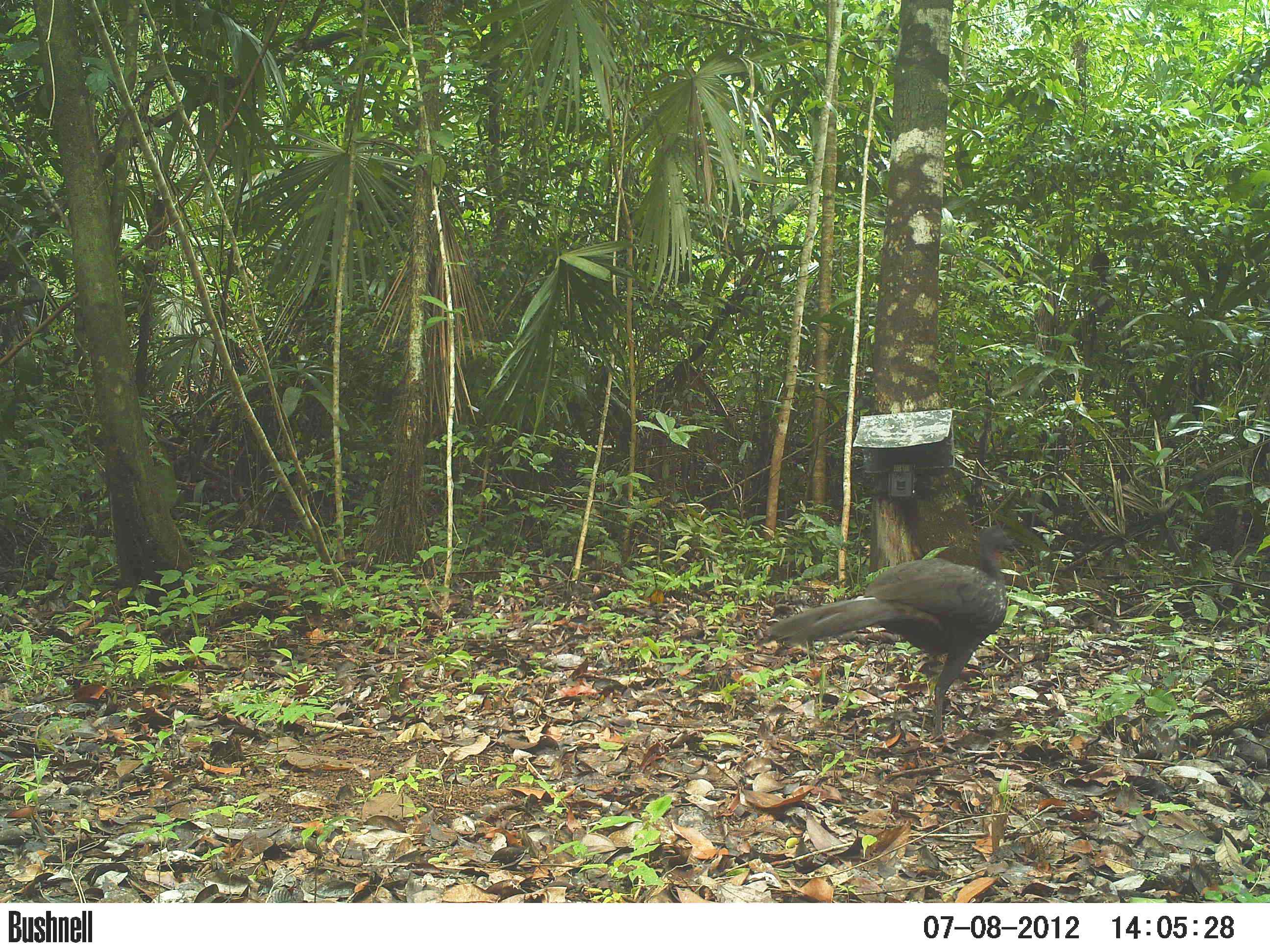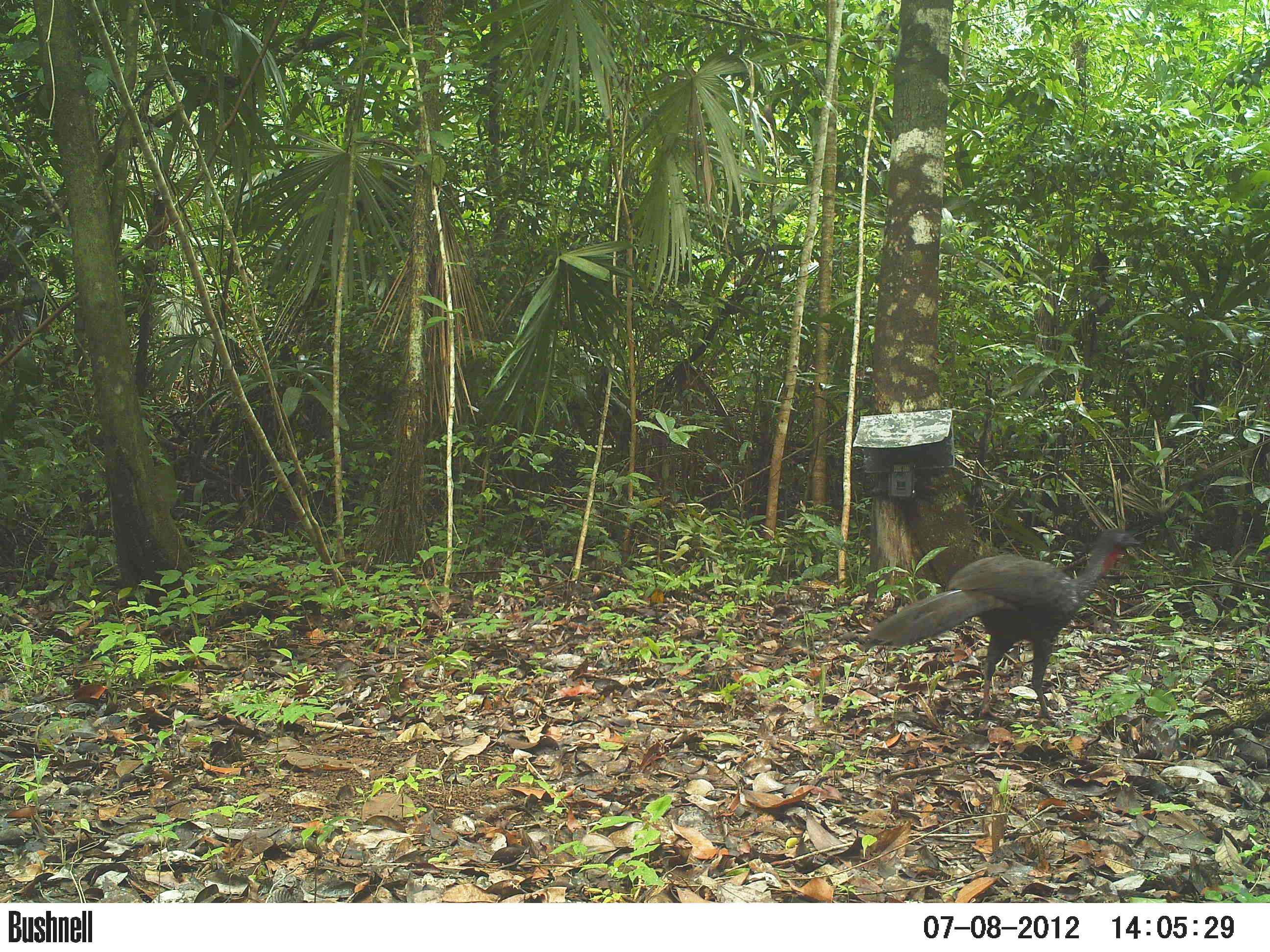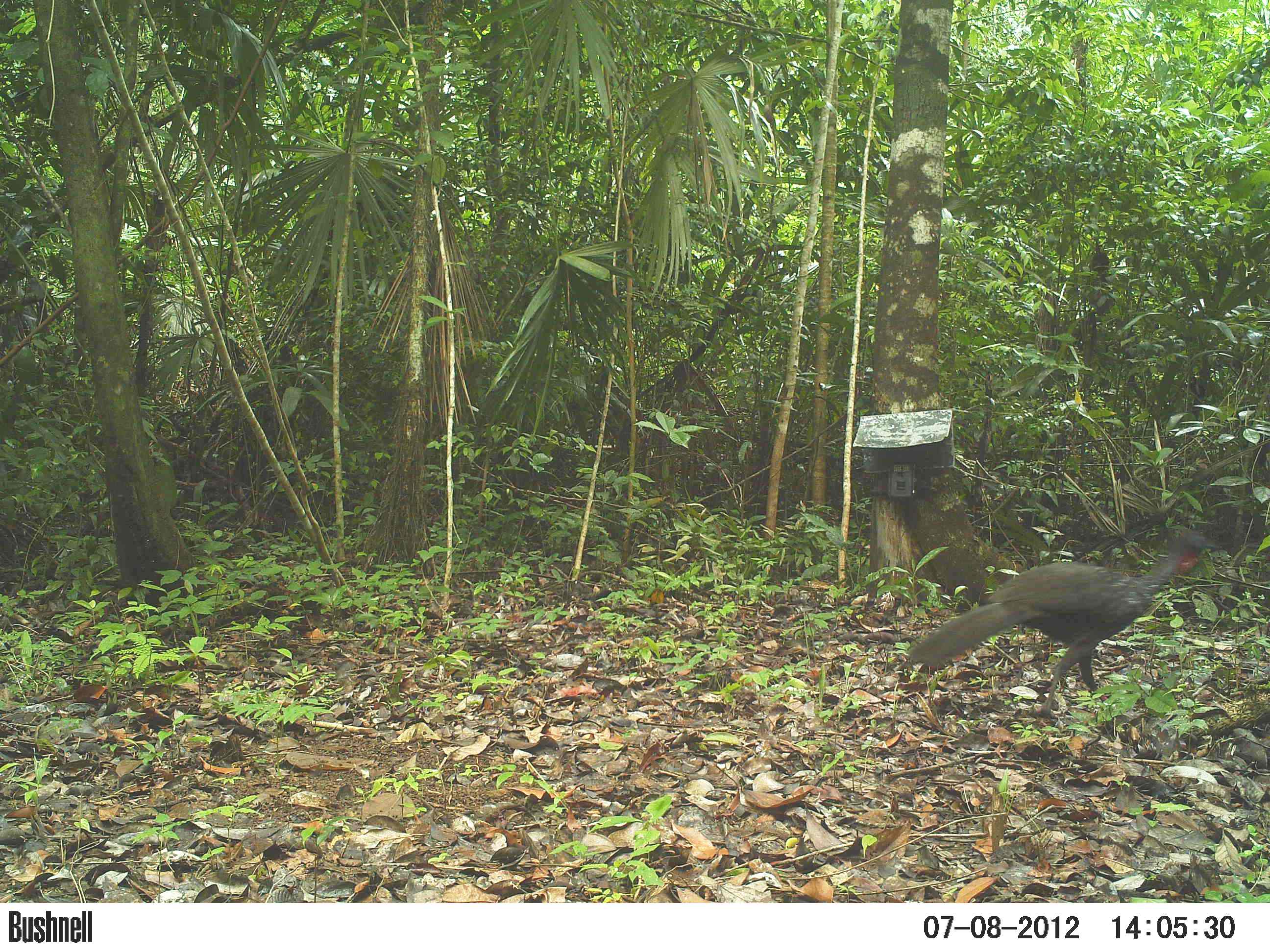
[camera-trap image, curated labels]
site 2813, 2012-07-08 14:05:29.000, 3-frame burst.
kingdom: Animalia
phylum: Chordata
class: Aves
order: Galliformes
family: Cracidae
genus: Penelope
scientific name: Penelope purpurascens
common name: crested guan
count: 1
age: adult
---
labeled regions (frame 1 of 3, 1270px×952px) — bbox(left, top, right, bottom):
penelope purpurascens: bbox(758, 523, 1016, 744)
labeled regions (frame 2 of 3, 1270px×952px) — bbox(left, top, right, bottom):
penelope purpurascens: bbox(853, 523, 1145, 722)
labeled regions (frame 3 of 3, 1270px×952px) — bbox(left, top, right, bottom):
penelope purpurascens: bbox(897, 528, 1222, 721)